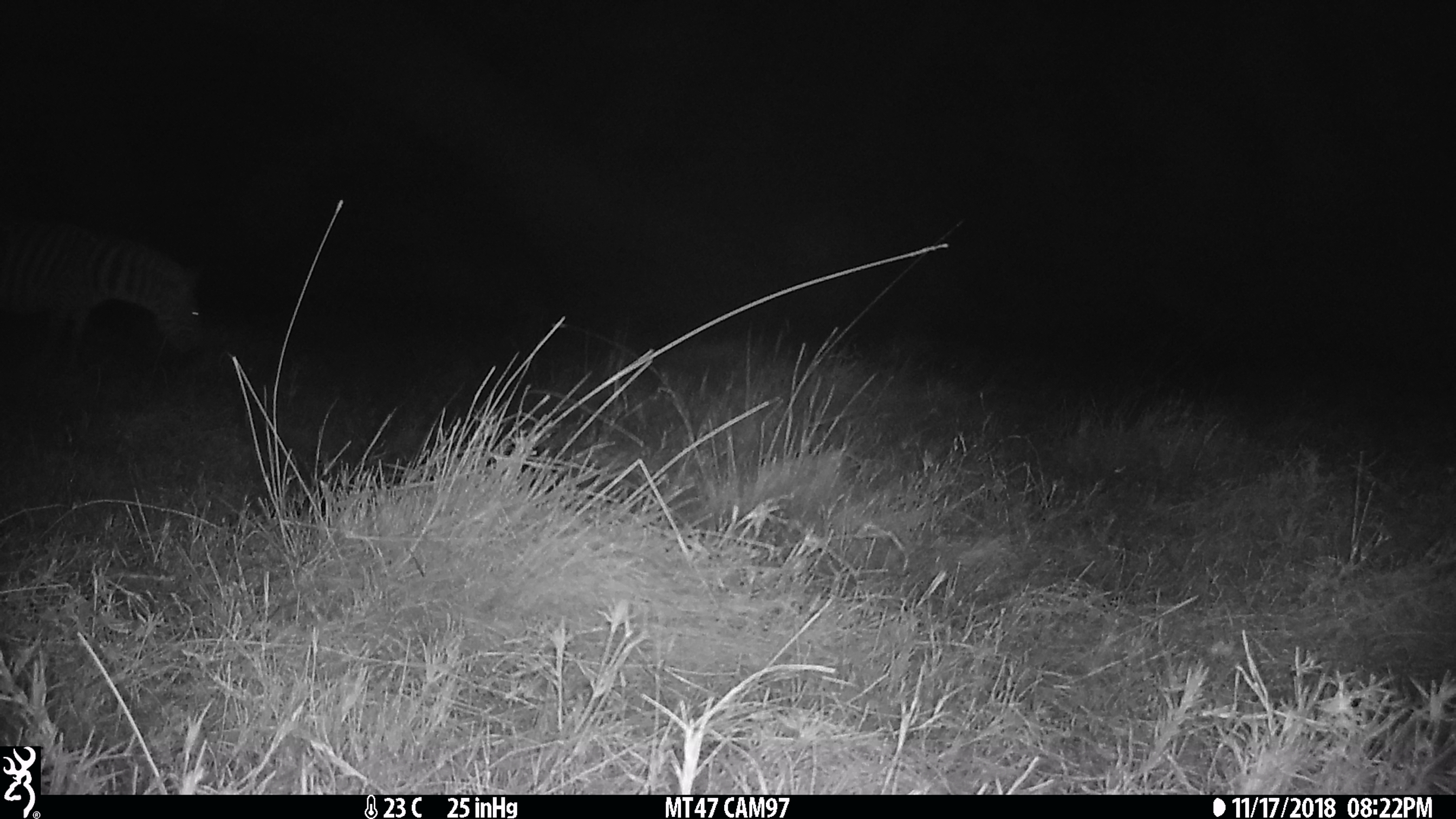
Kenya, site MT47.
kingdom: Animalia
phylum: Chordata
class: Mammalia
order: Perissodactyla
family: Equidae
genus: Equus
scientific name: Equus quagga burchellii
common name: burchell's zebra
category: zebra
Zebra (burchell's zebra) (Equus quagga burchellii).